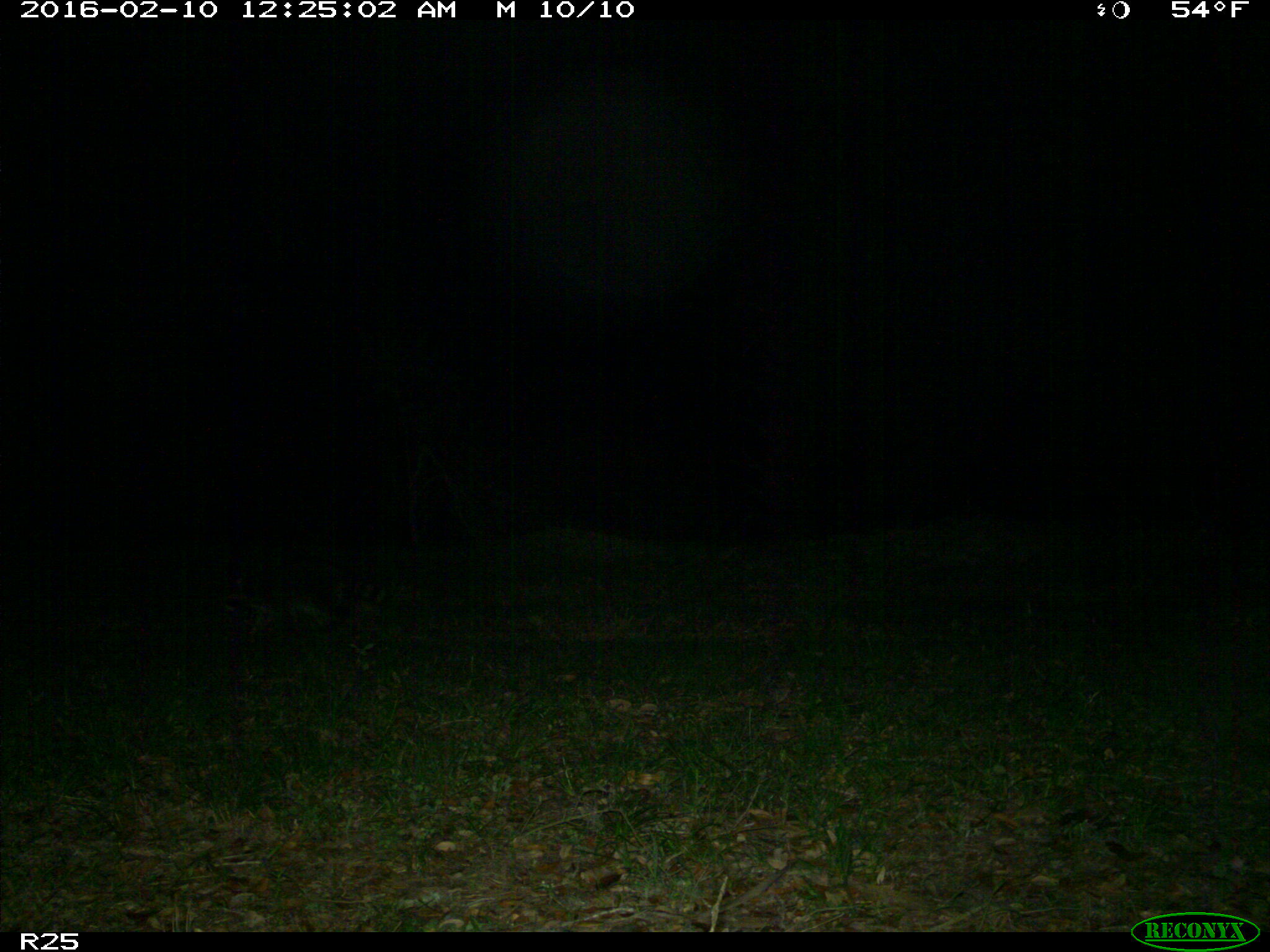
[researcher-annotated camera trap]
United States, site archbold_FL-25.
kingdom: Animalia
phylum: Chordata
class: Mammalia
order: Carnivora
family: Procyonidae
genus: Procyon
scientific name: Procyon lotor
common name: common raccoon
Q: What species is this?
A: Procyon lotor (common raccoon).